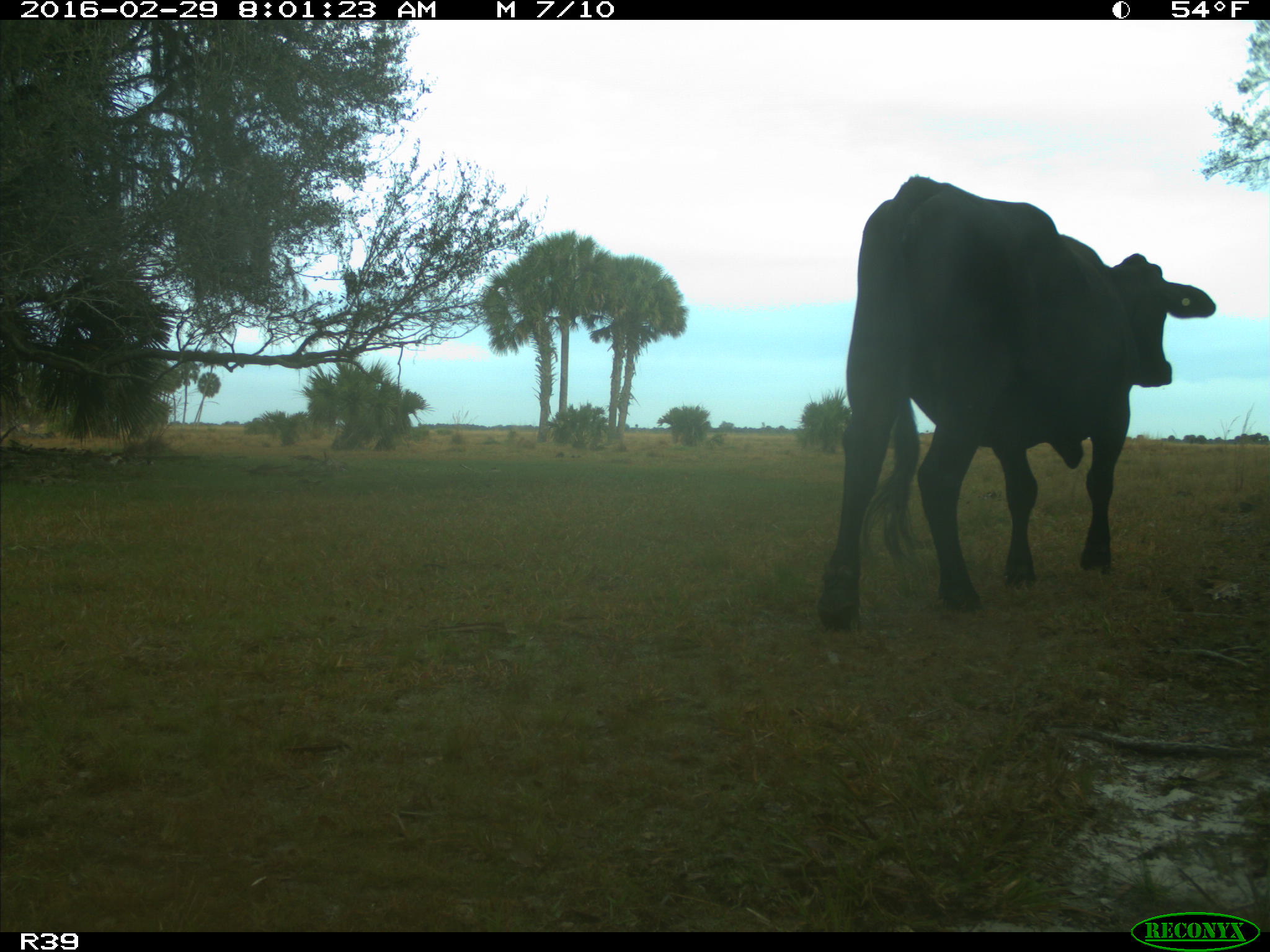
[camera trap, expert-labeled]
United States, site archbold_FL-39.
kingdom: Animalia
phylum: Chordata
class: Mammalia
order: Artiodactyla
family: Bovidae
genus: Bos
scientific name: Bos taurus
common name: domestic cow